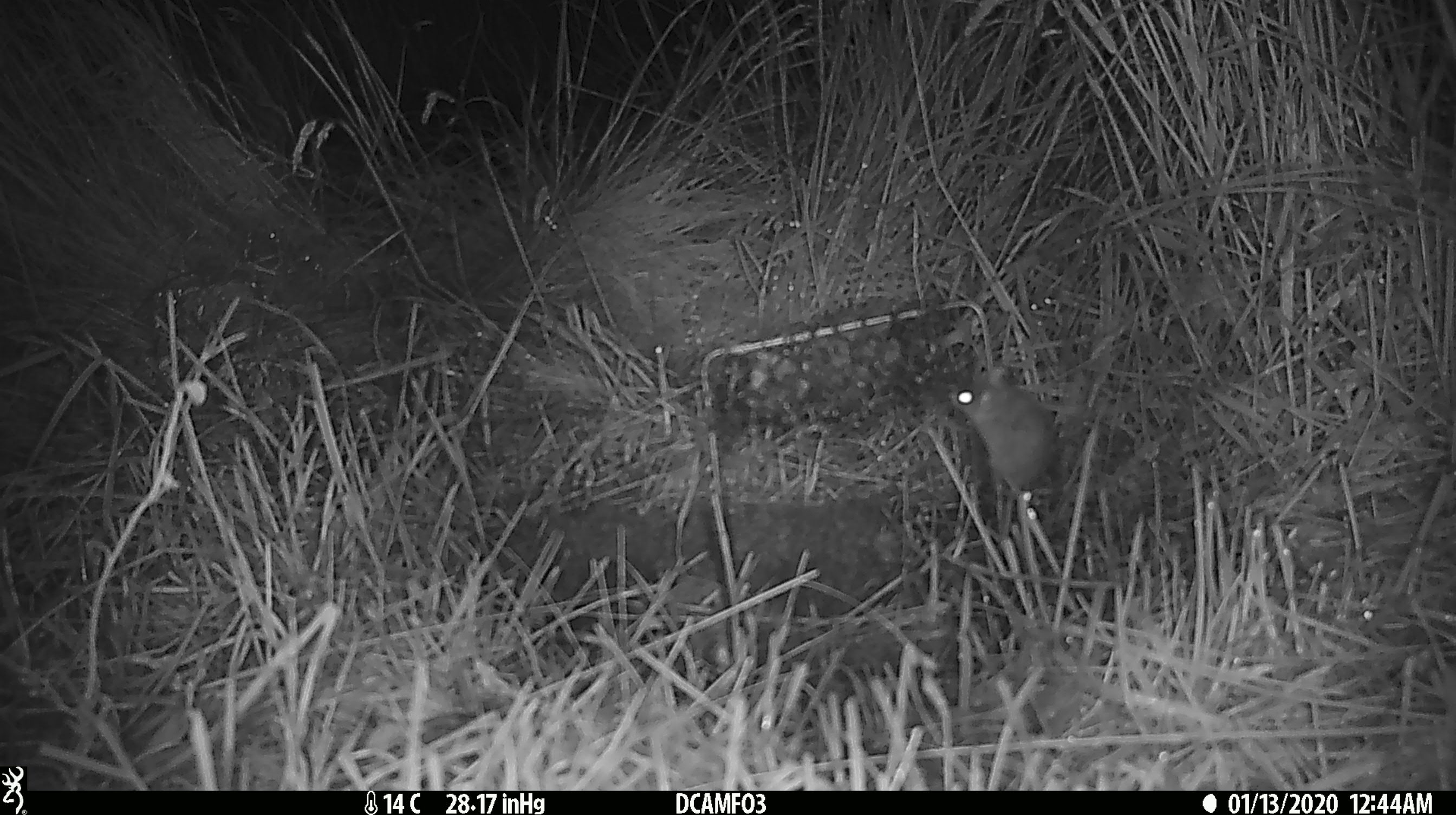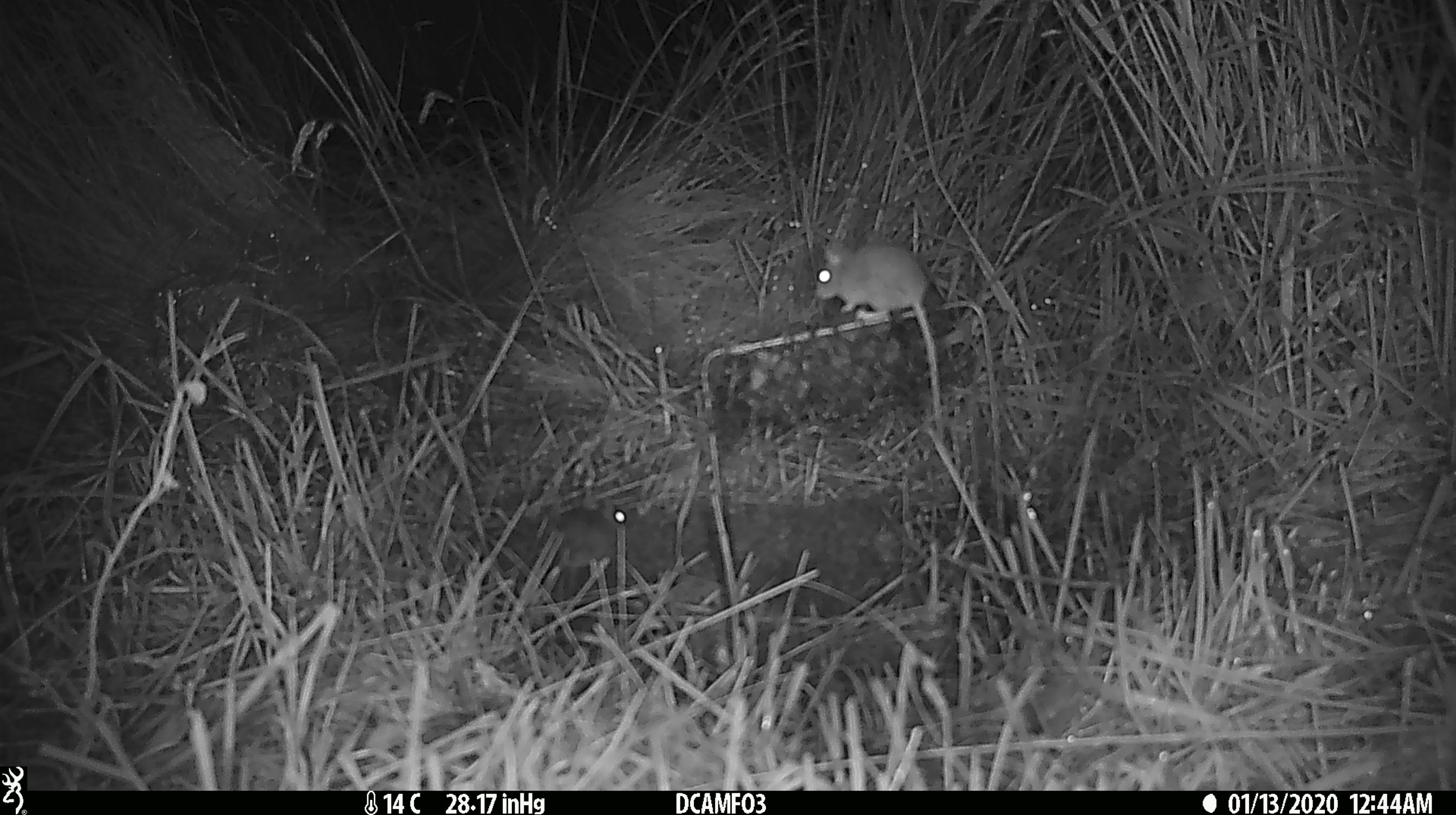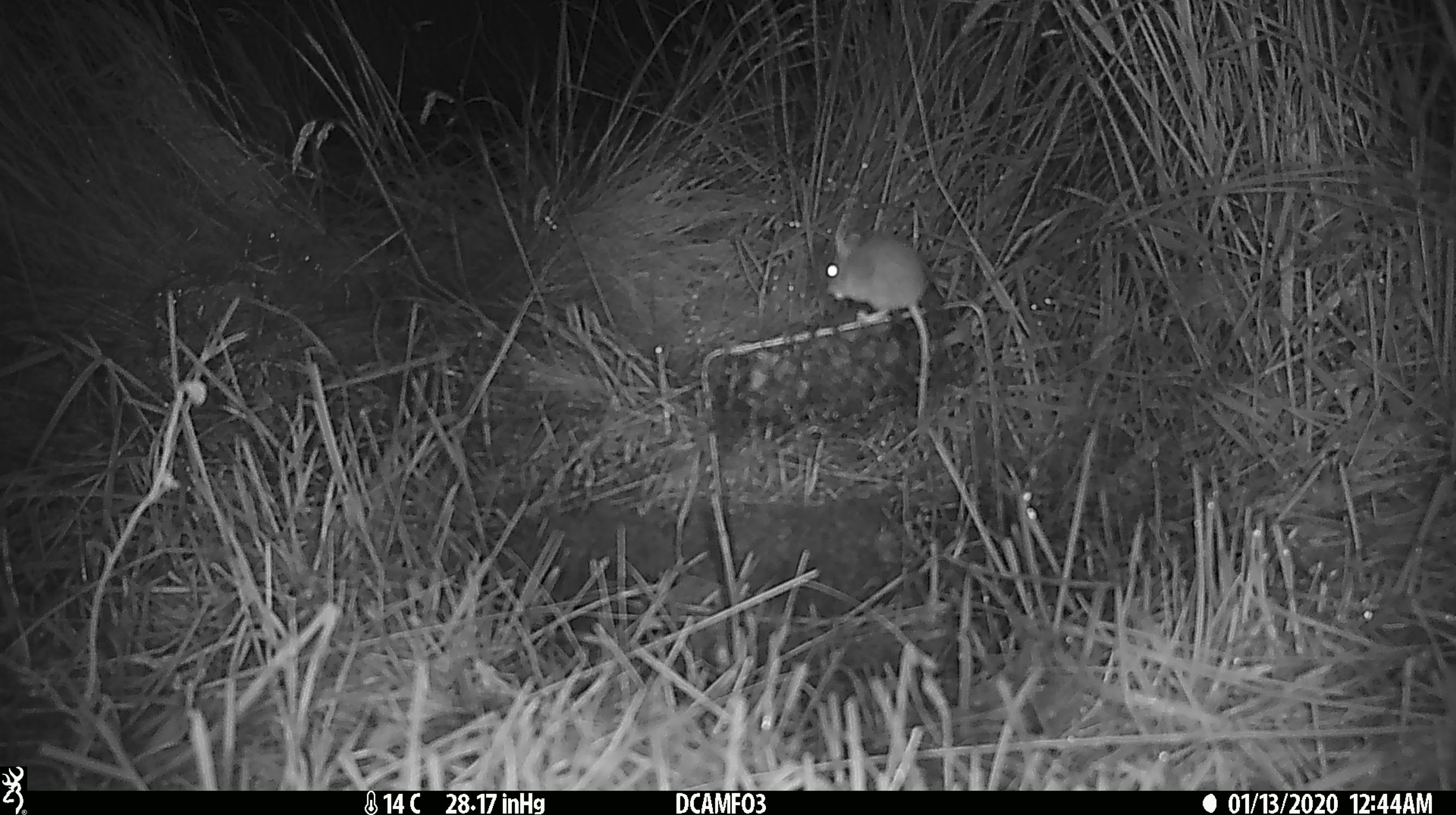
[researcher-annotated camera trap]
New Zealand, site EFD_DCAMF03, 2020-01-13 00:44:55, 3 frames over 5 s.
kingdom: Animalia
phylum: Chordata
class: Mammalia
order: Rodentia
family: Muridae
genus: Mus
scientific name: Mus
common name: mouse